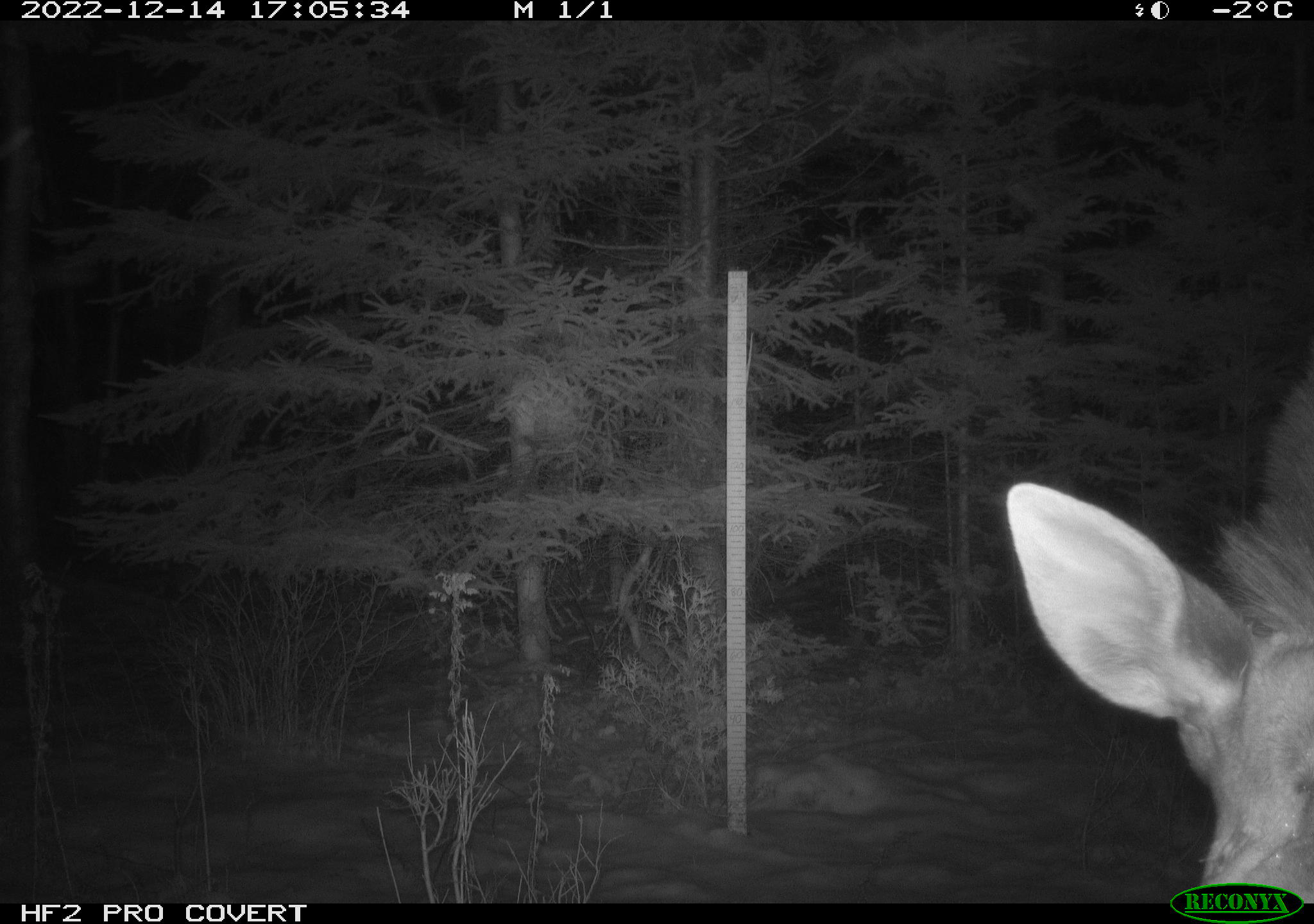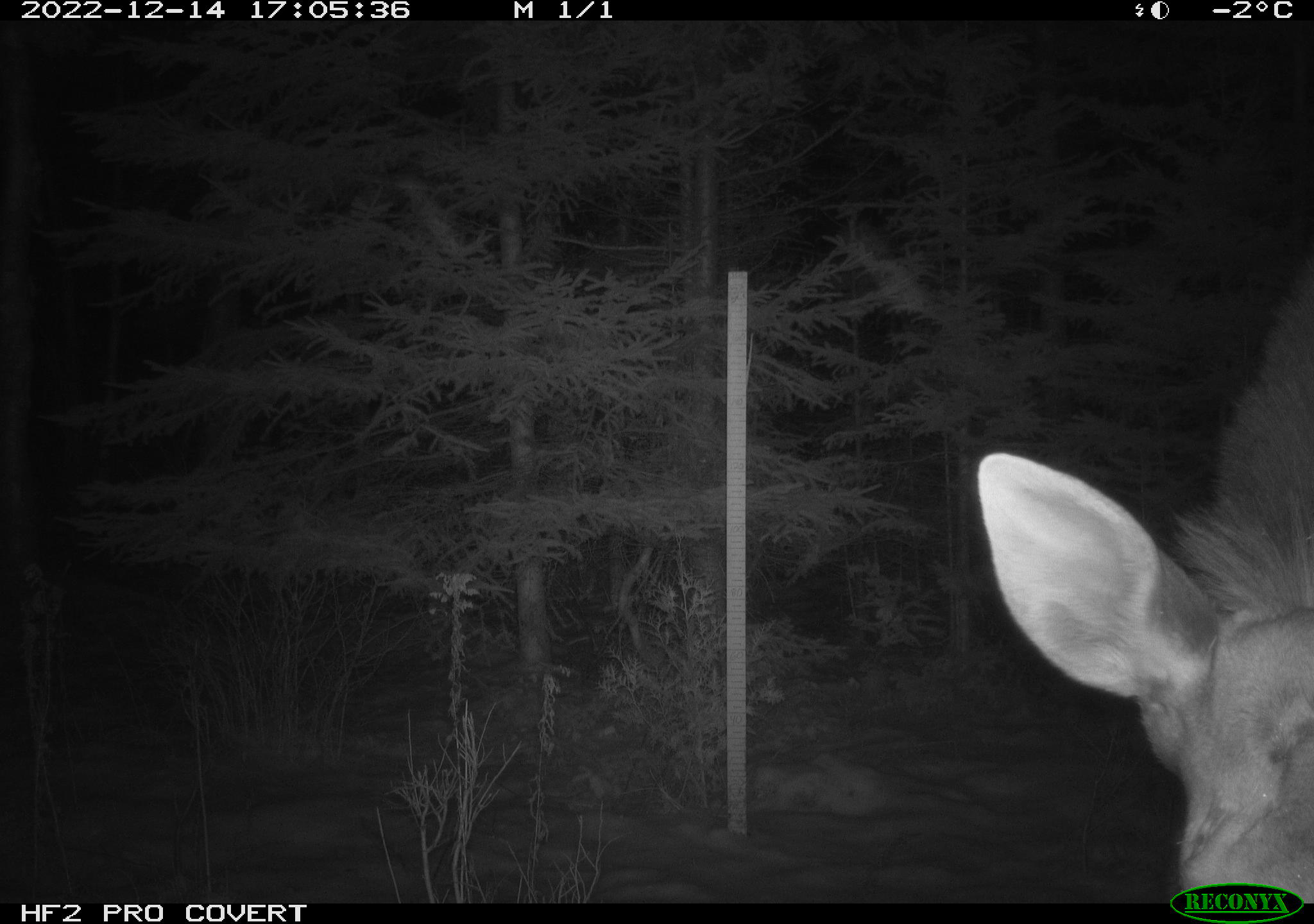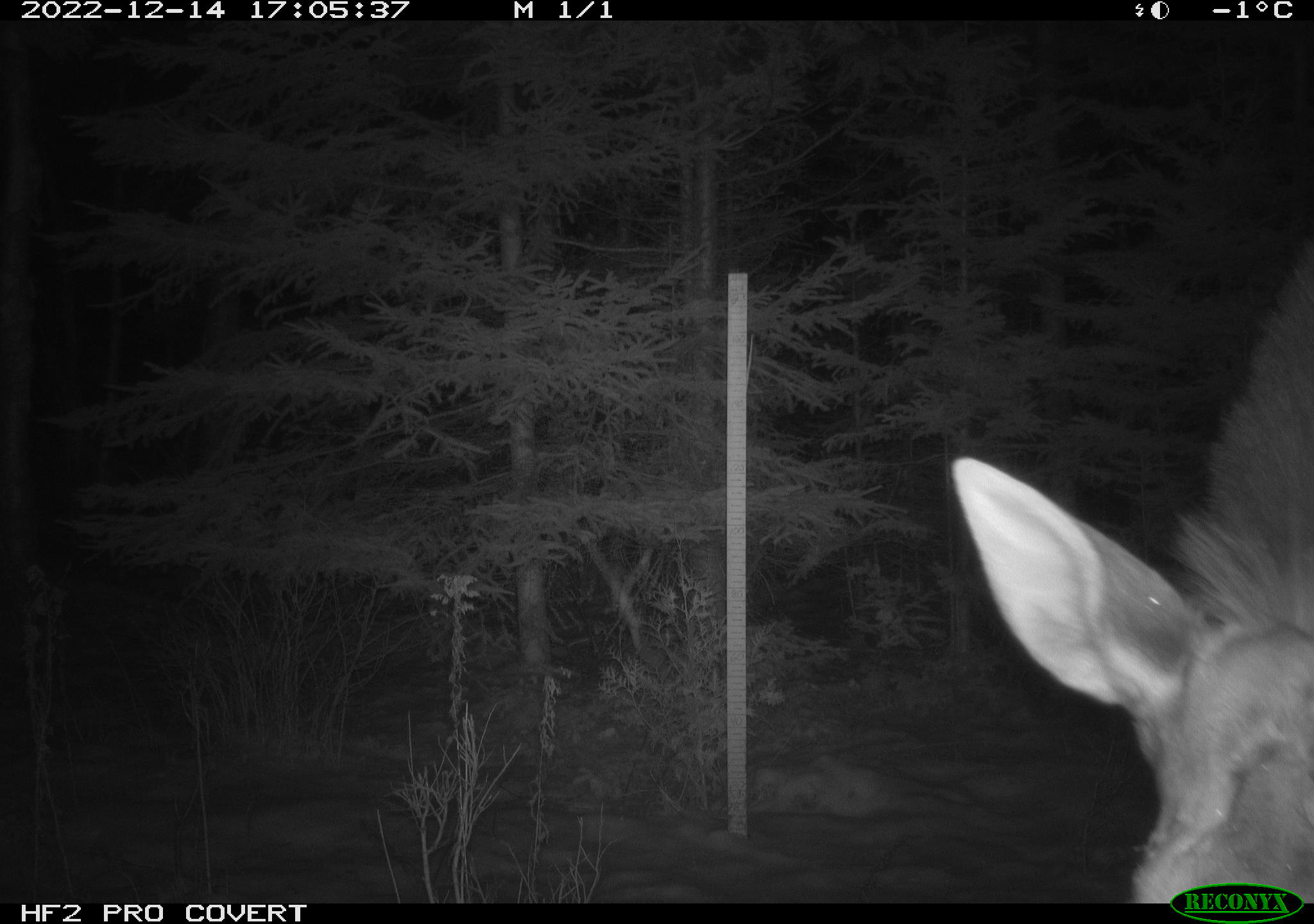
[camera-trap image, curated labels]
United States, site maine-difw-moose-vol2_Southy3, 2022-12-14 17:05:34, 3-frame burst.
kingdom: Animalia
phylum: Chordata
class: Mammalia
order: Artiodactyla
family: Cervidae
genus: Alces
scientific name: Alces alces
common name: moose